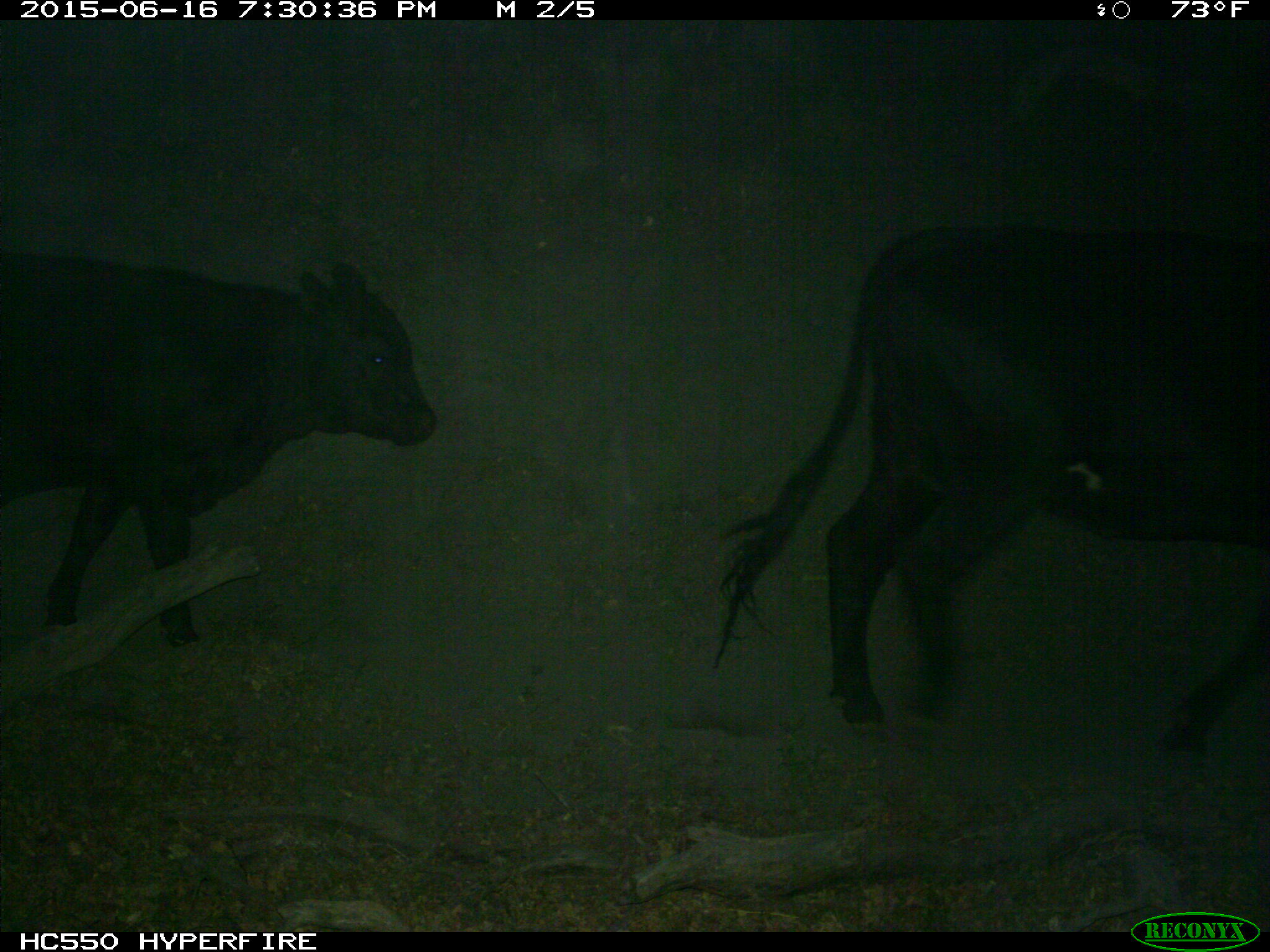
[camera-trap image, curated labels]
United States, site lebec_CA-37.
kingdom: Animalia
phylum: Chordata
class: Mammalia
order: Artiodactyla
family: Bovidae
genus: Bos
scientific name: Bos taurus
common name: domestic cow